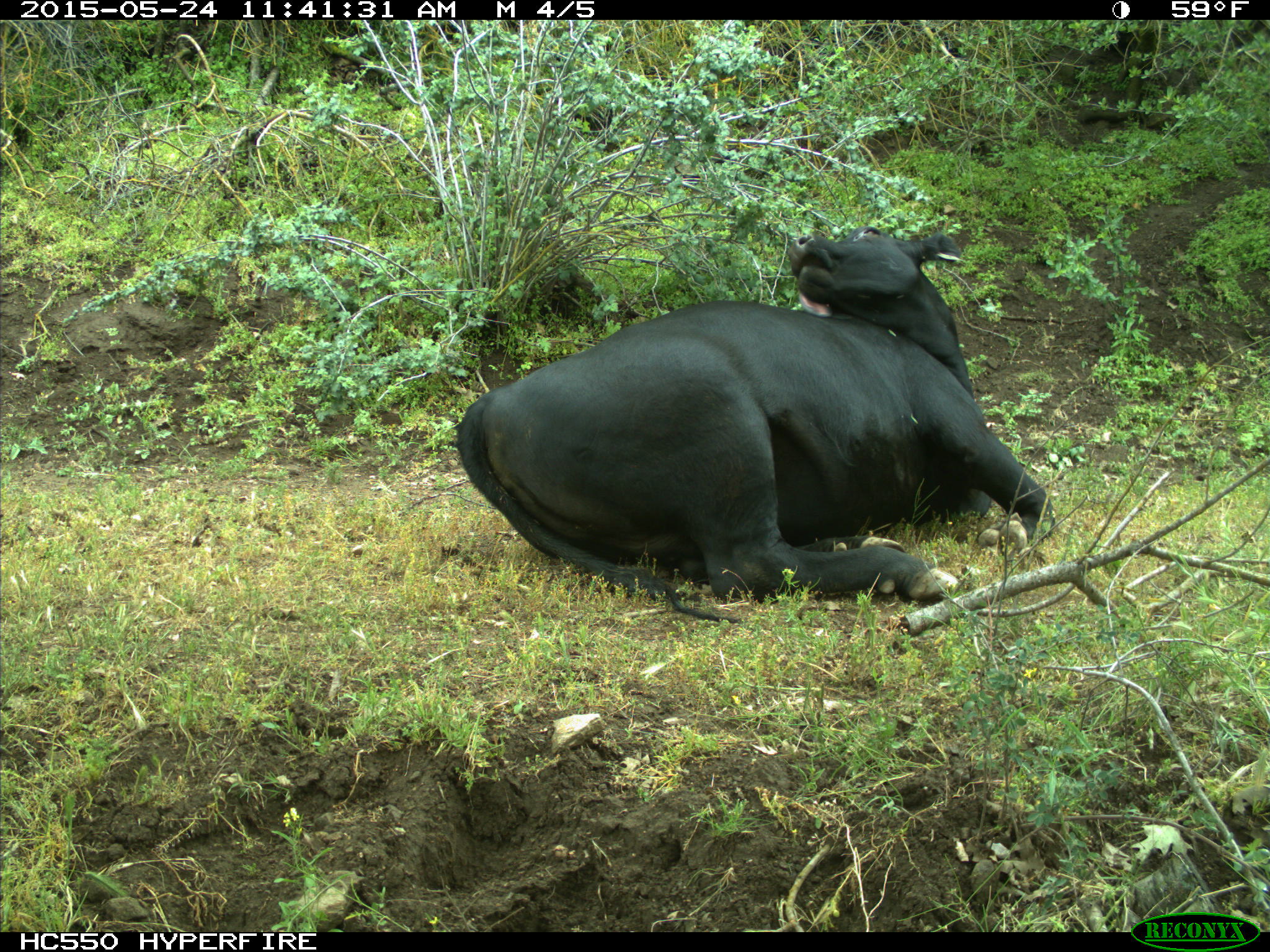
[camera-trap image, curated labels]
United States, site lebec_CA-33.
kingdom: Animalia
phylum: Chordata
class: Mammalia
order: Artiodactyla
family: Bovidae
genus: Bos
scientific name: Bos taurus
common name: domestic cow